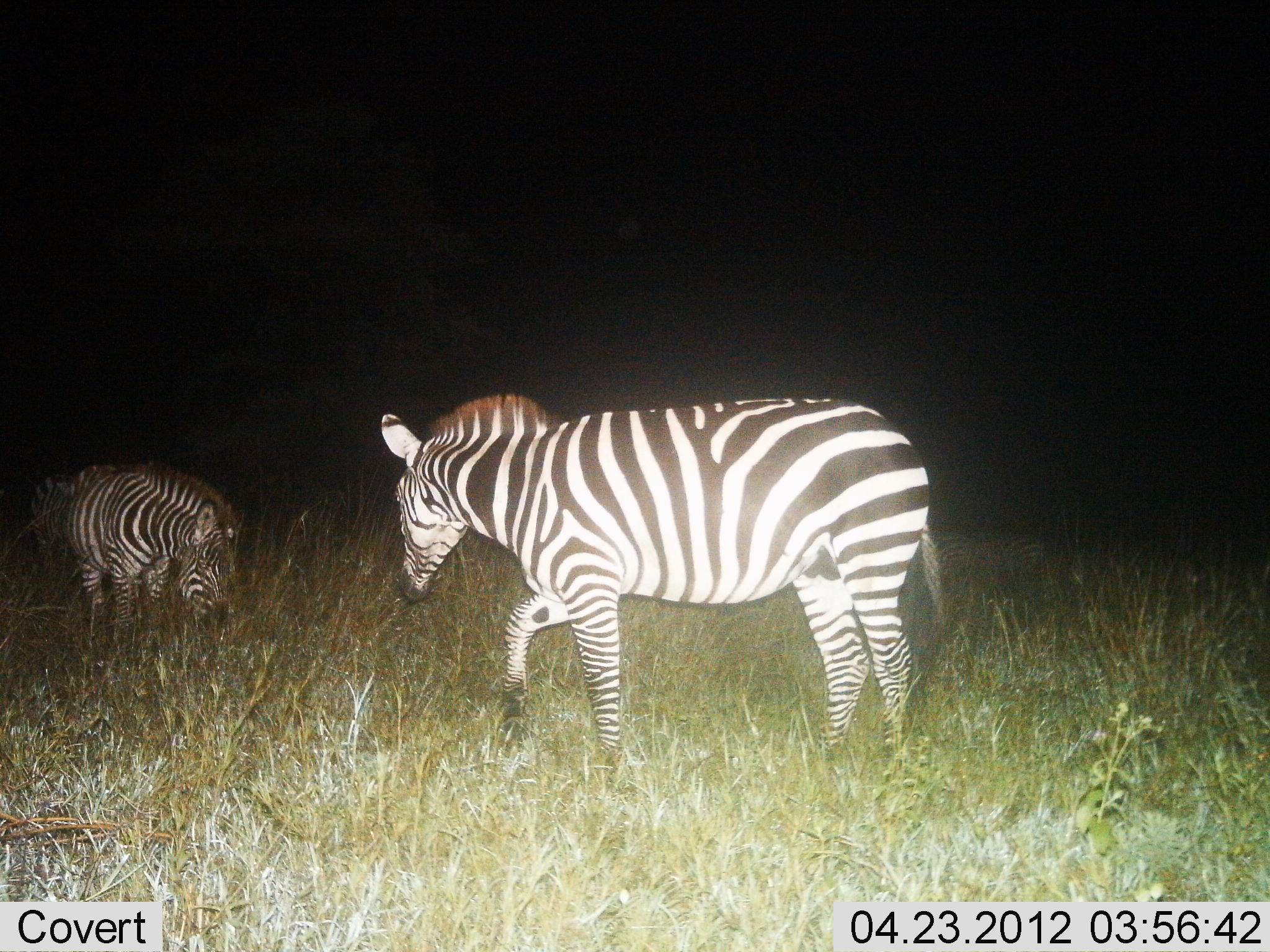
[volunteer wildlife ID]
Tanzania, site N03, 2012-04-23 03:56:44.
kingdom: Animalia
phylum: Chordata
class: Mammalia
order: Perissodactyla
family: Equidae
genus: Equus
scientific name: Equus quagga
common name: plains zebra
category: zebra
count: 3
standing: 18%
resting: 5%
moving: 77%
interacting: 0%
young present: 5%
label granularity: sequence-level